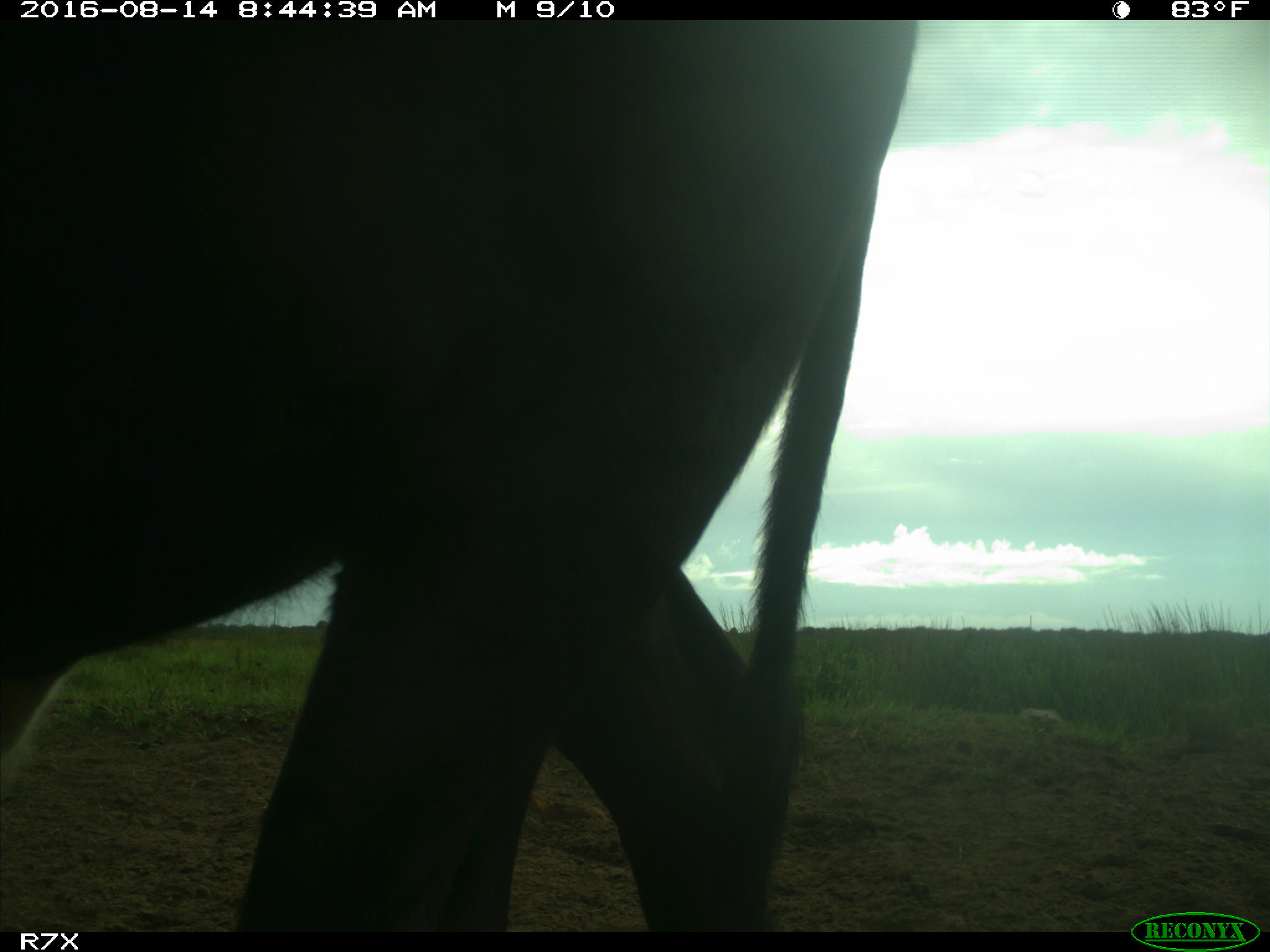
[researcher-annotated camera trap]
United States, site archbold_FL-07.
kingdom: Animalia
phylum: Chordata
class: Mammalia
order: Artiodactyla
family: Bovidae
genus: Bos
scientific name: Bos taurus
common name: domestic cow